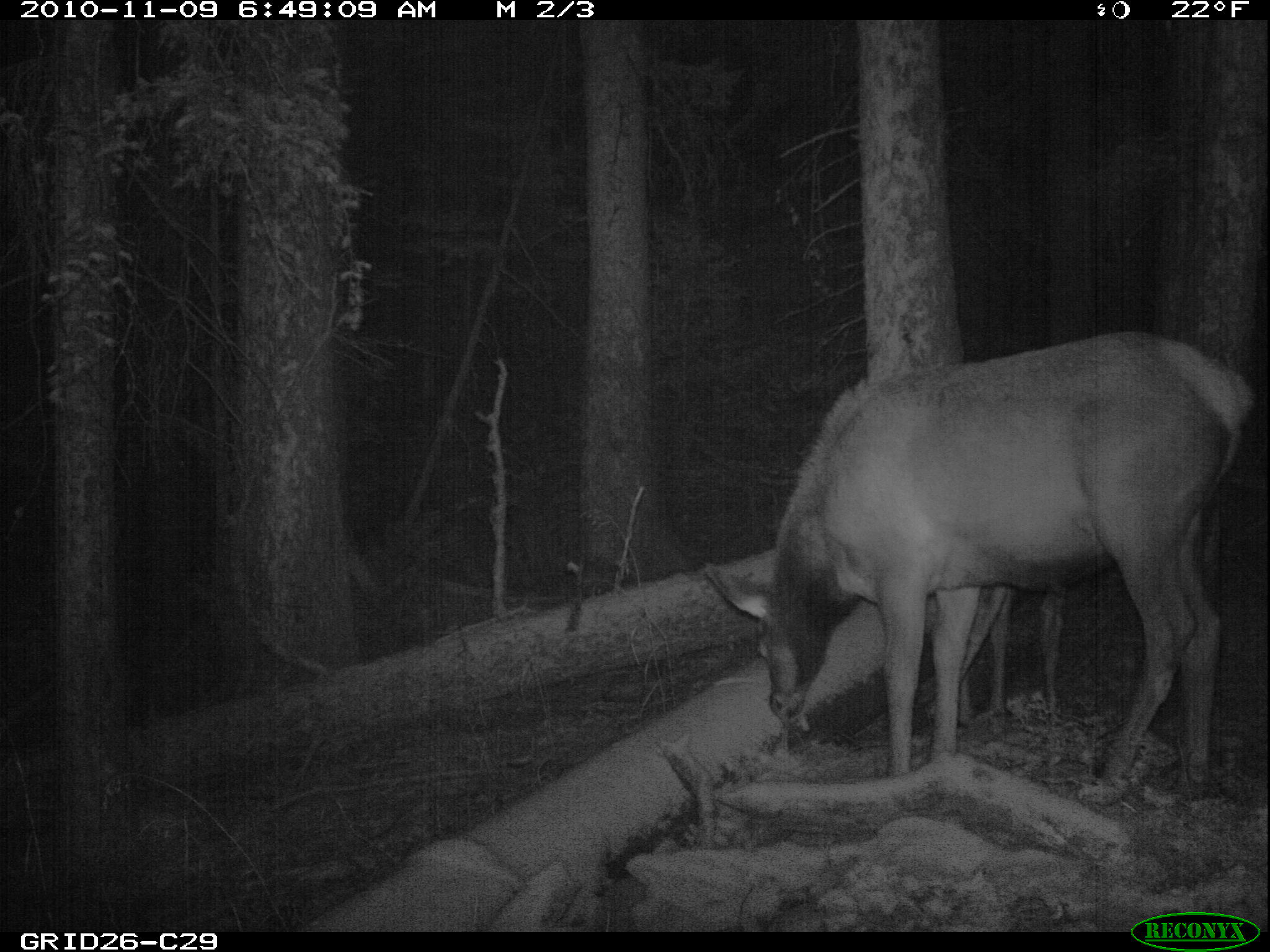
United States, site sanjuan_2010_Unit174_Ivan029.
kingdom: Animalia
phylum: Chordata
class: Mammalia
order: Artiodactyla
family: Cervidae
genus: Cervus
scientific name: Cervus elaphus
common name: red deer